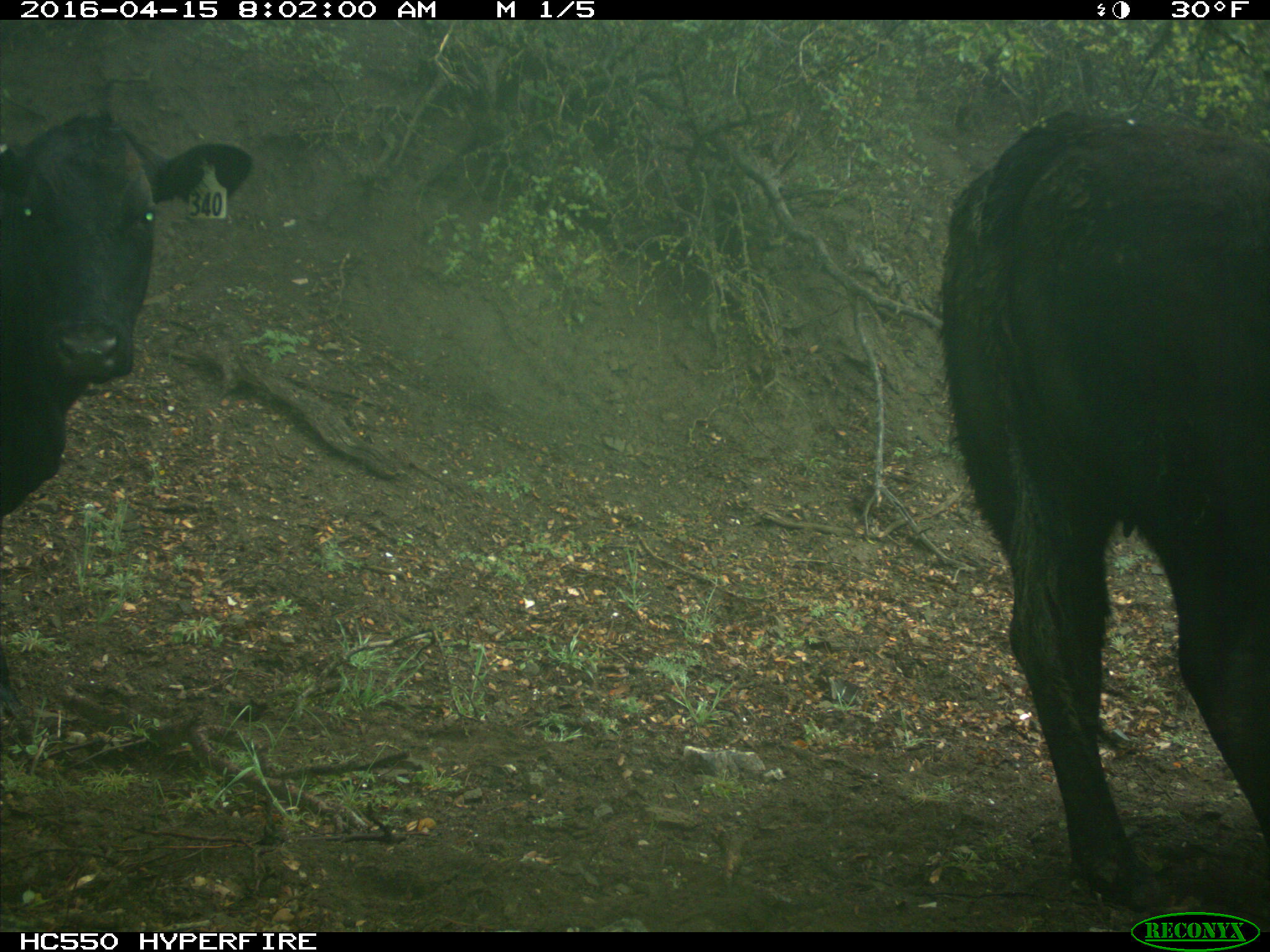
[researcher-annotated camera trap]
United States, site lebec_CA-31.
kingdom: Animalia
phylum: Chordata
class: Mammalia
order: Artiodactyla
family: Bovidae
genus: Bos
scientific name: Bos taurus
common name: domestic cow